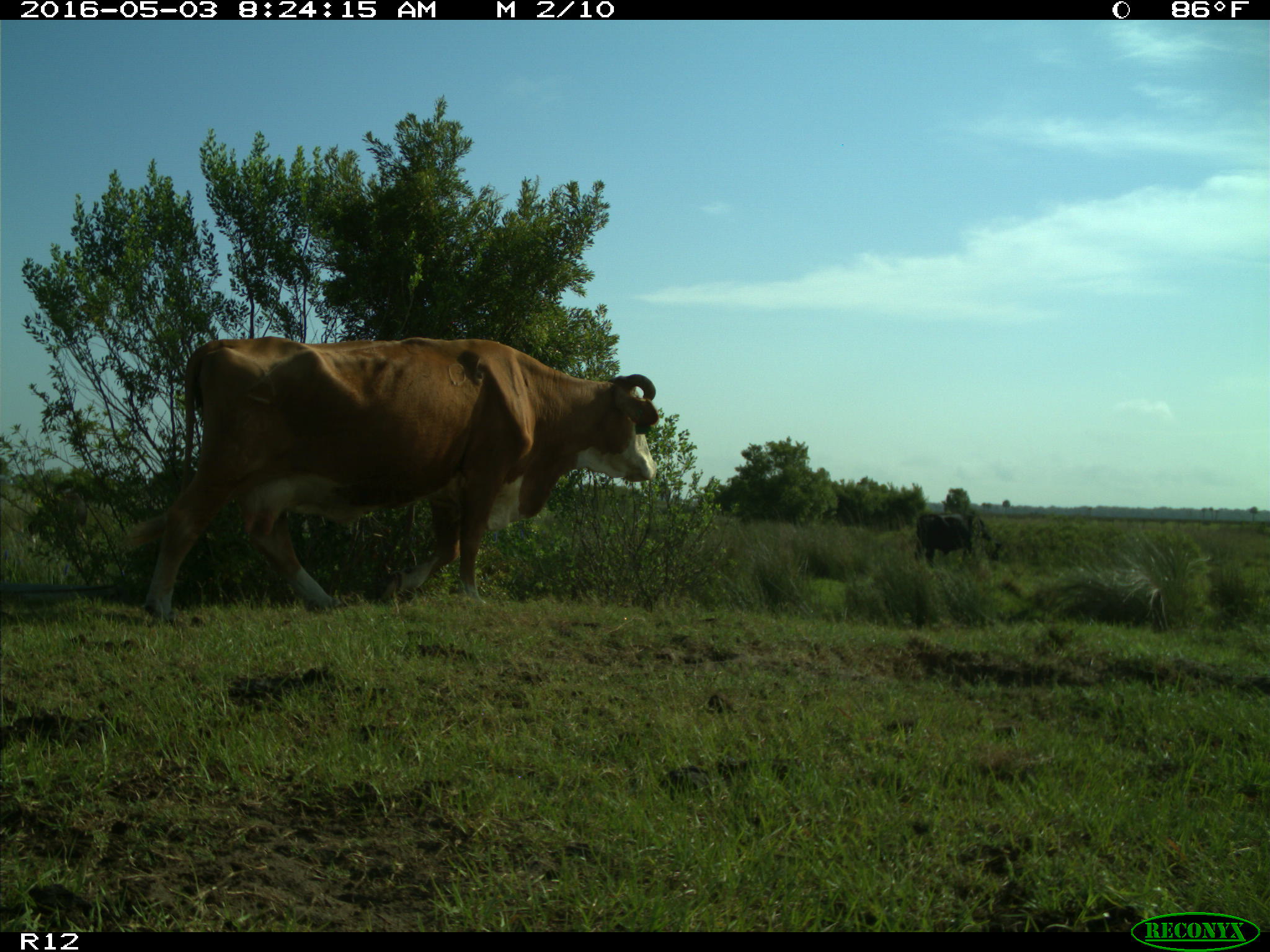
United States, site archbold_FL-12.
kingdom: Animalia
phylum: Chordata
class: Mammalia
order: Artiodactyla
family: Bovidae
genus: Bos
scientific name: Bos taurus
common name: domestic cow